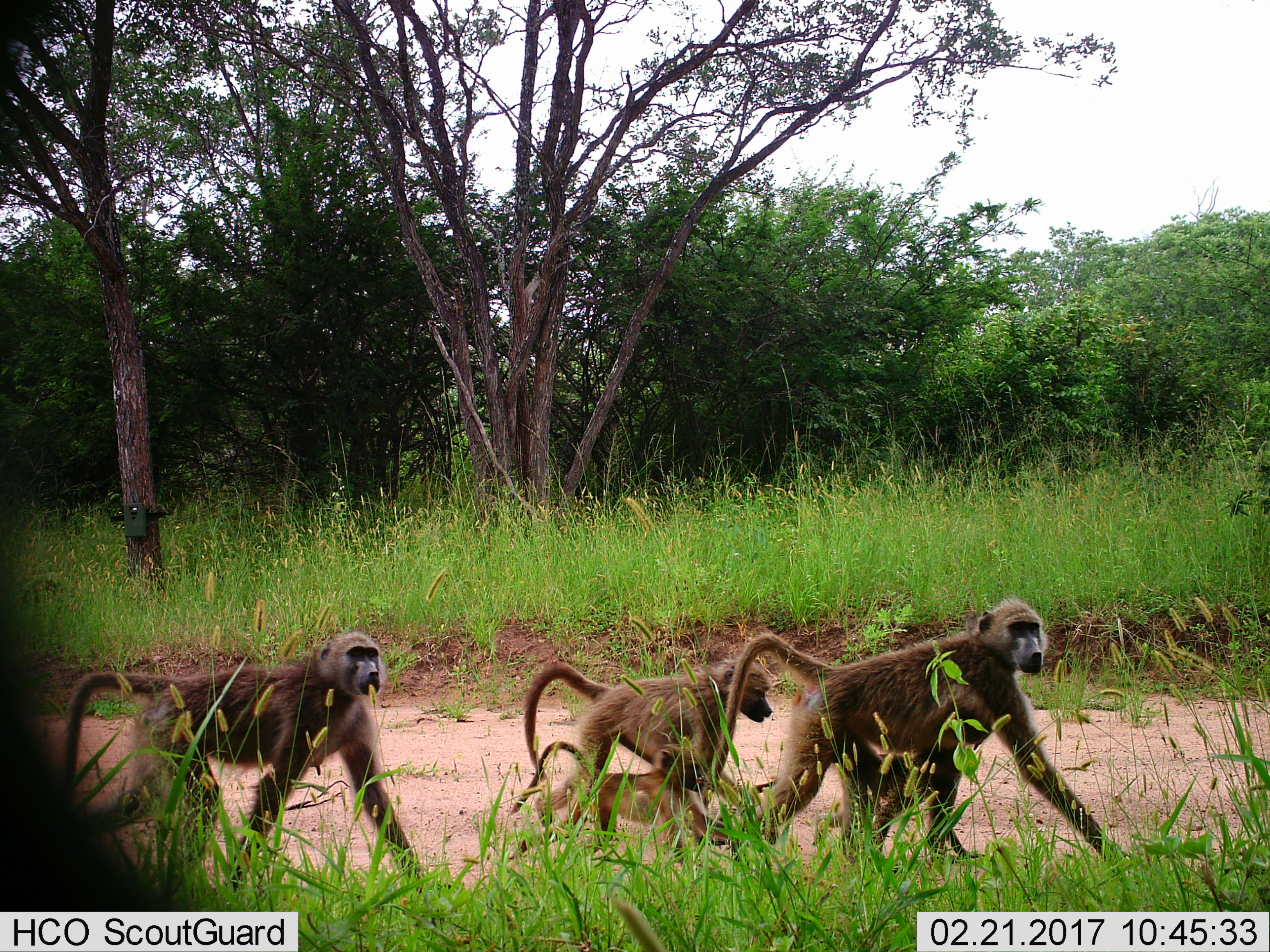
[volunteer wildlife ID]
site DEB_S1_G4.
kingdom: Animalia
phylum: Chordata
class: Mammalia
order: Primates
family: Cercopithecidae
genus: Papio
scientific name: Papio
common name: baboon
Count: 4.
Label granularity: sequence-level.